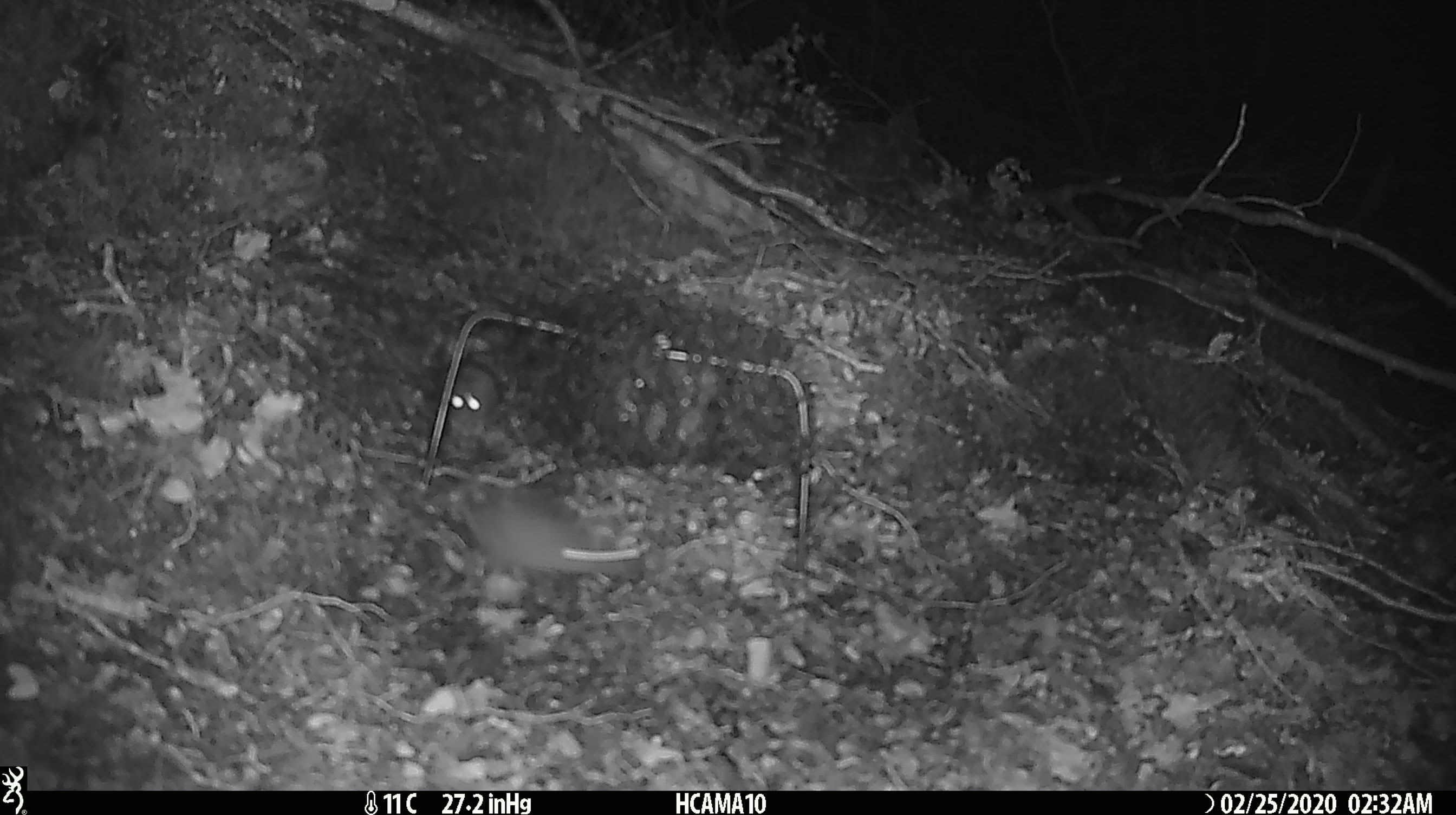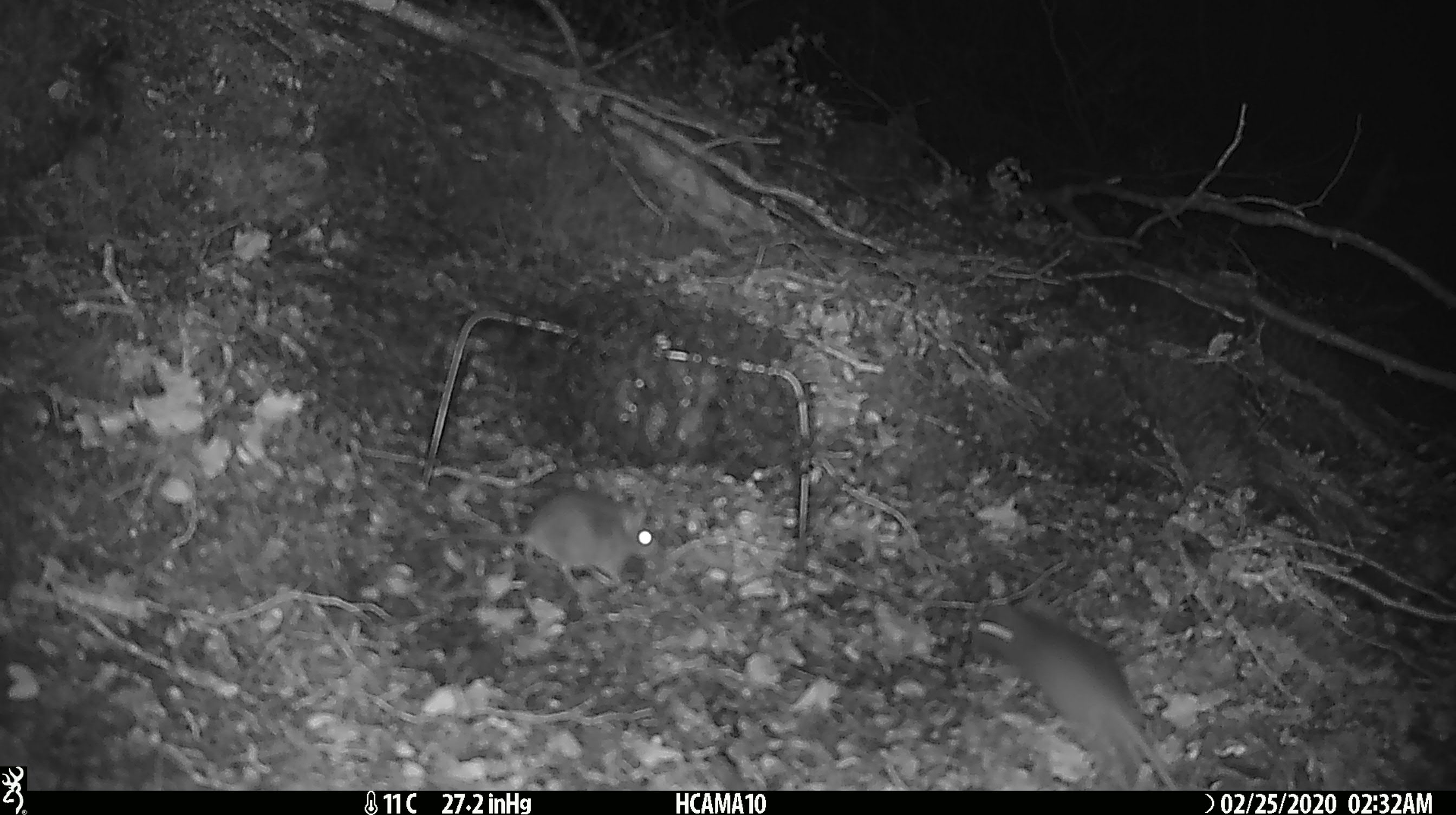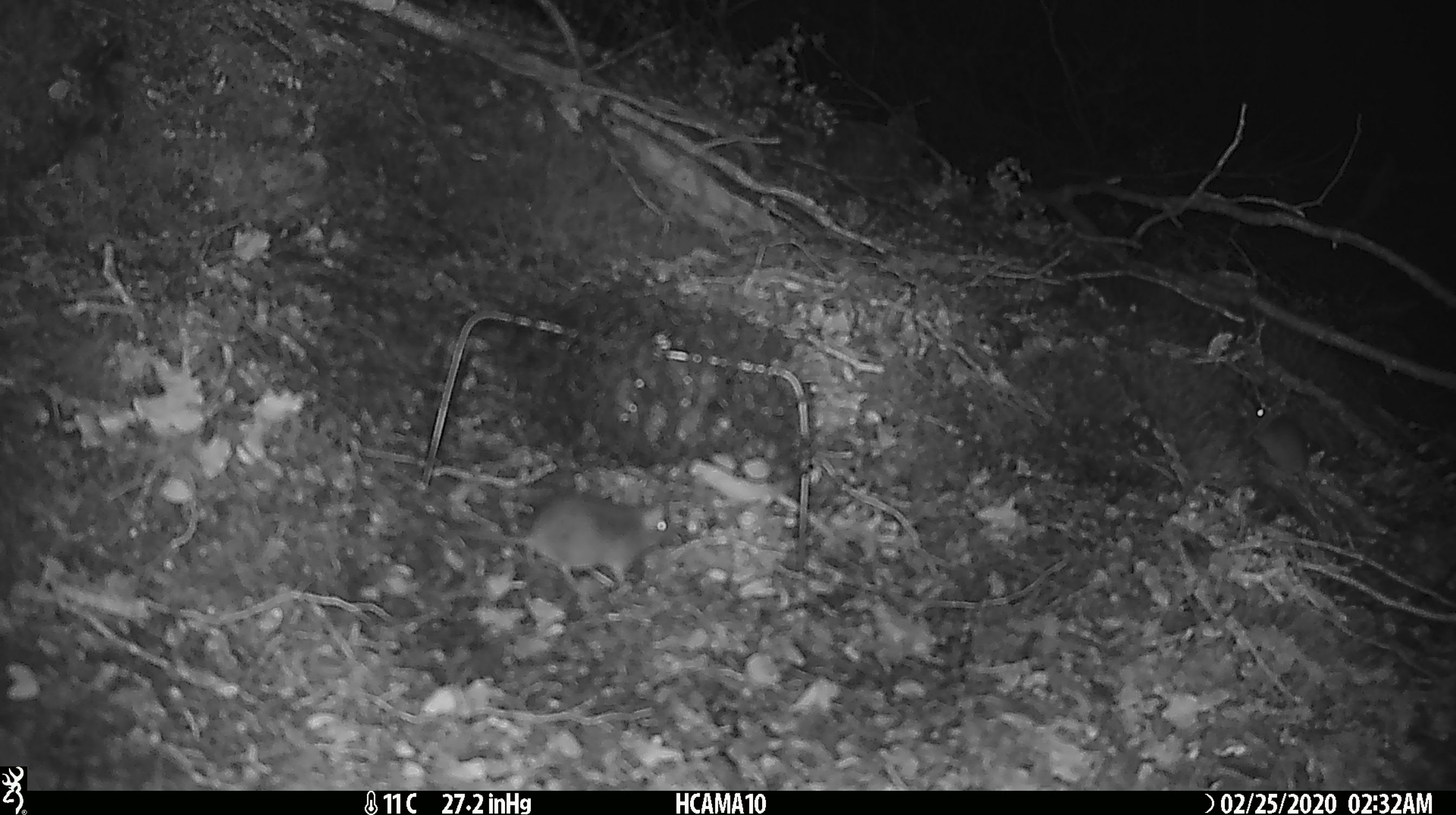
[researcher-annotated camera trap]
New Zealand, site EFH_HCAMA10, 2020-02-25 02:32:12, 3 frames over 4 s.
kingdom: Animalia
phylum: Chordata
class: Mammalia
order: Rodentia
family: Muridae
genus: Mus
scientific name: Mus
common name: mouse